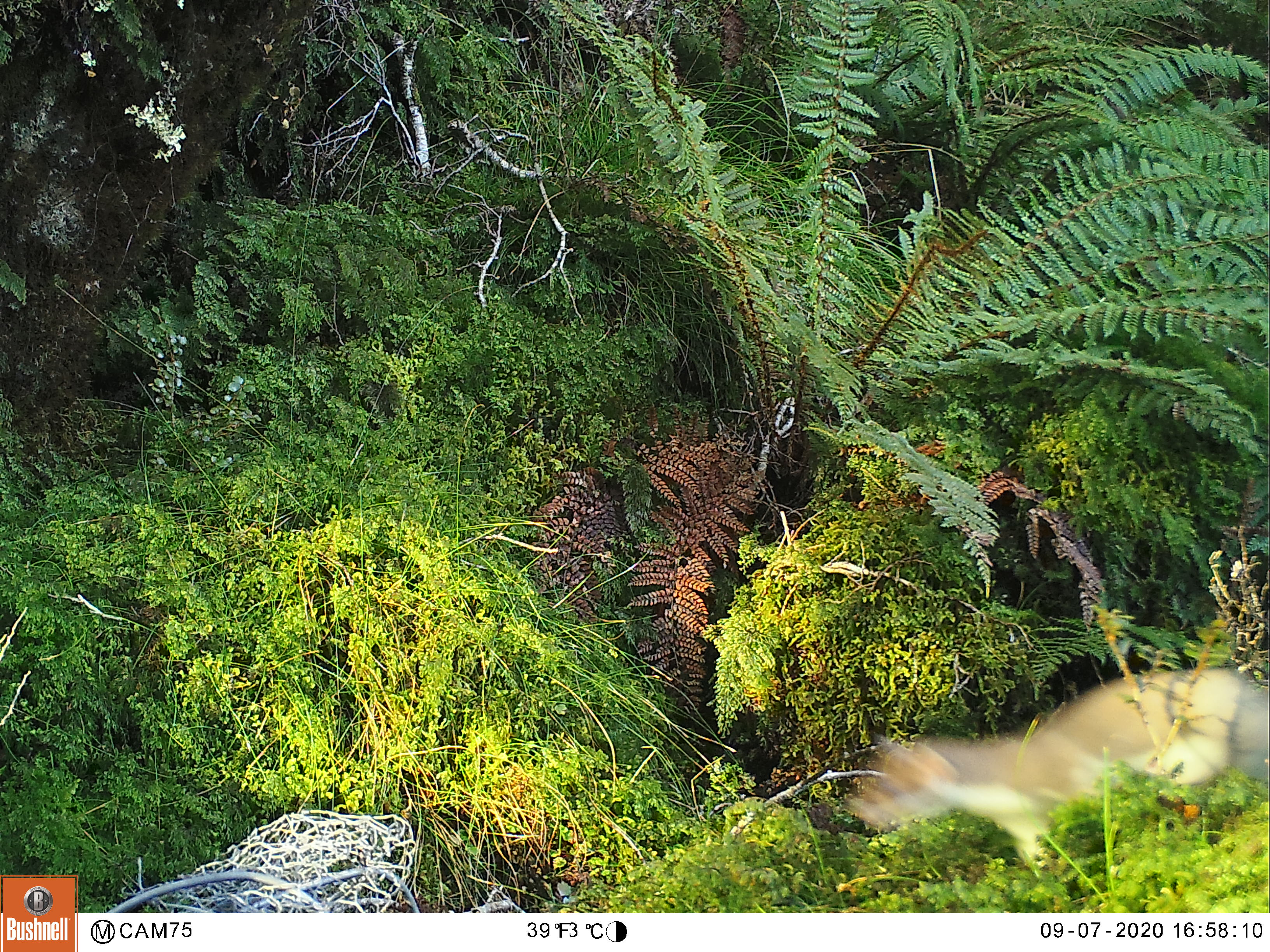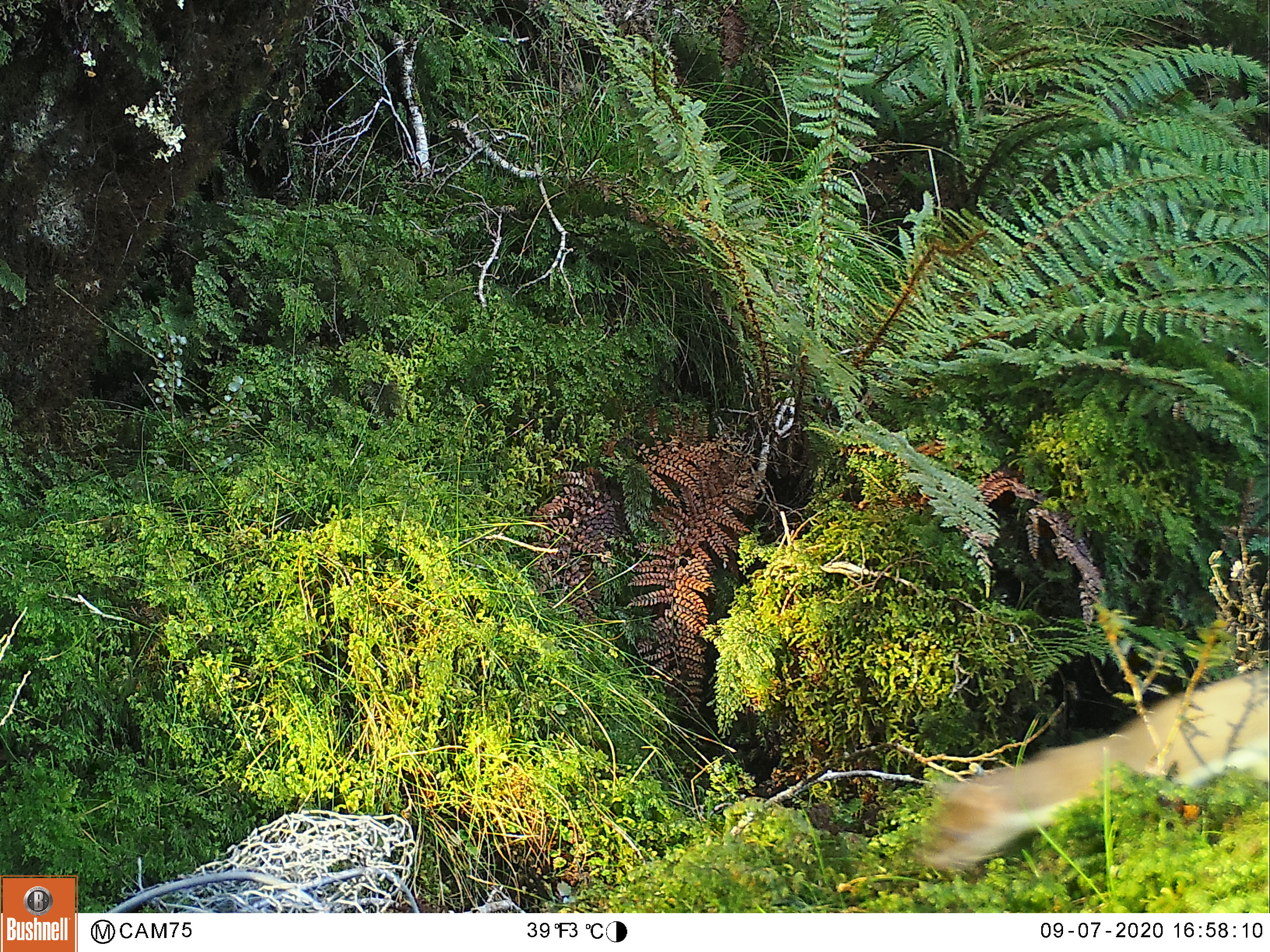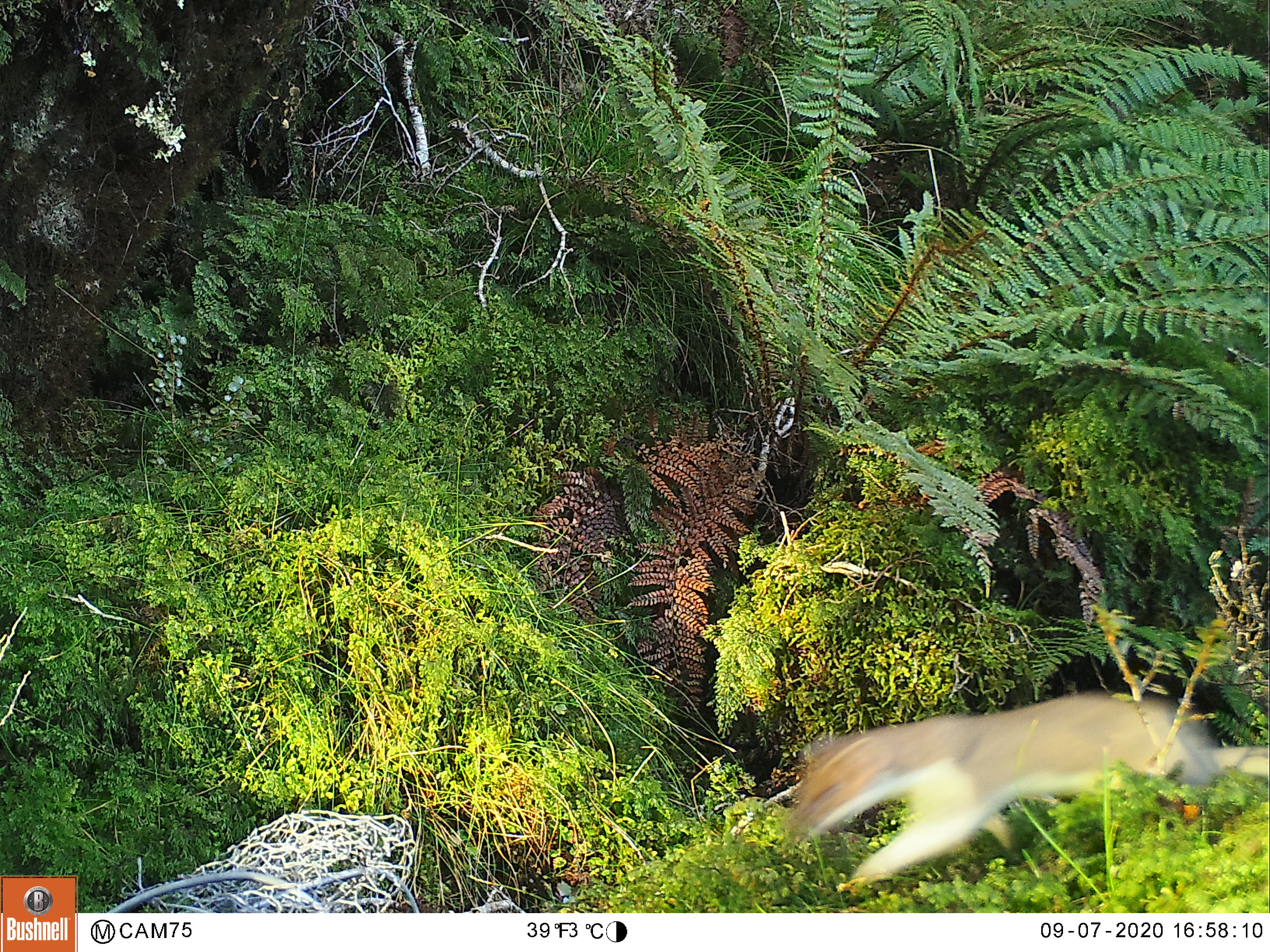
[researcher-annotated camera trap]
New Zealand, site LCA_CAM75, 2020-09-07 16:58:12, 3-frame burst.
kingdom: Animalia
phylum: Chordata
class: Mammalia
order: Carnivora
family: Mustelidae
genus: Mustela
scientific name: Mustela erminea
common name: stoat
Stoat (Mustela erminea).